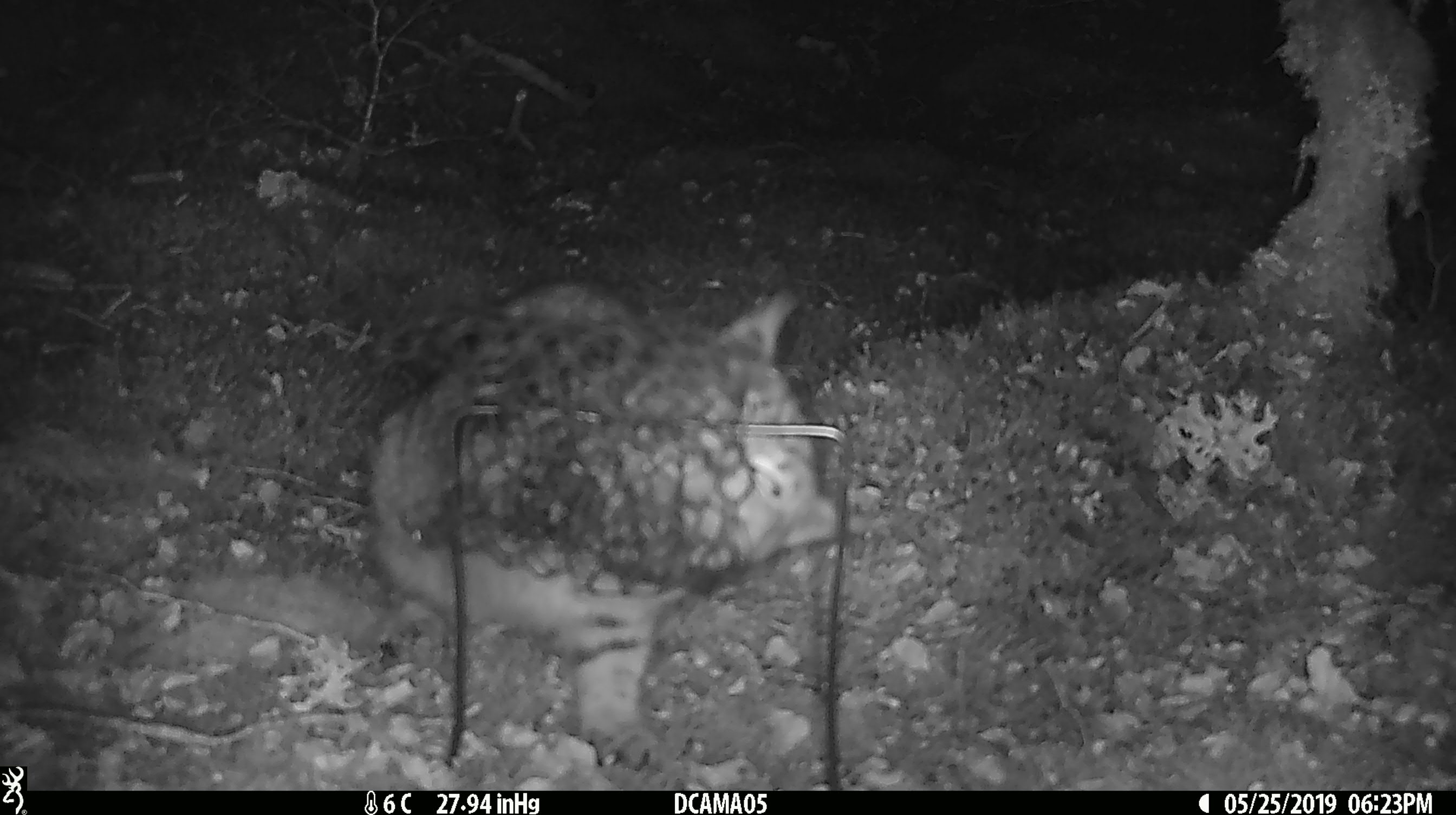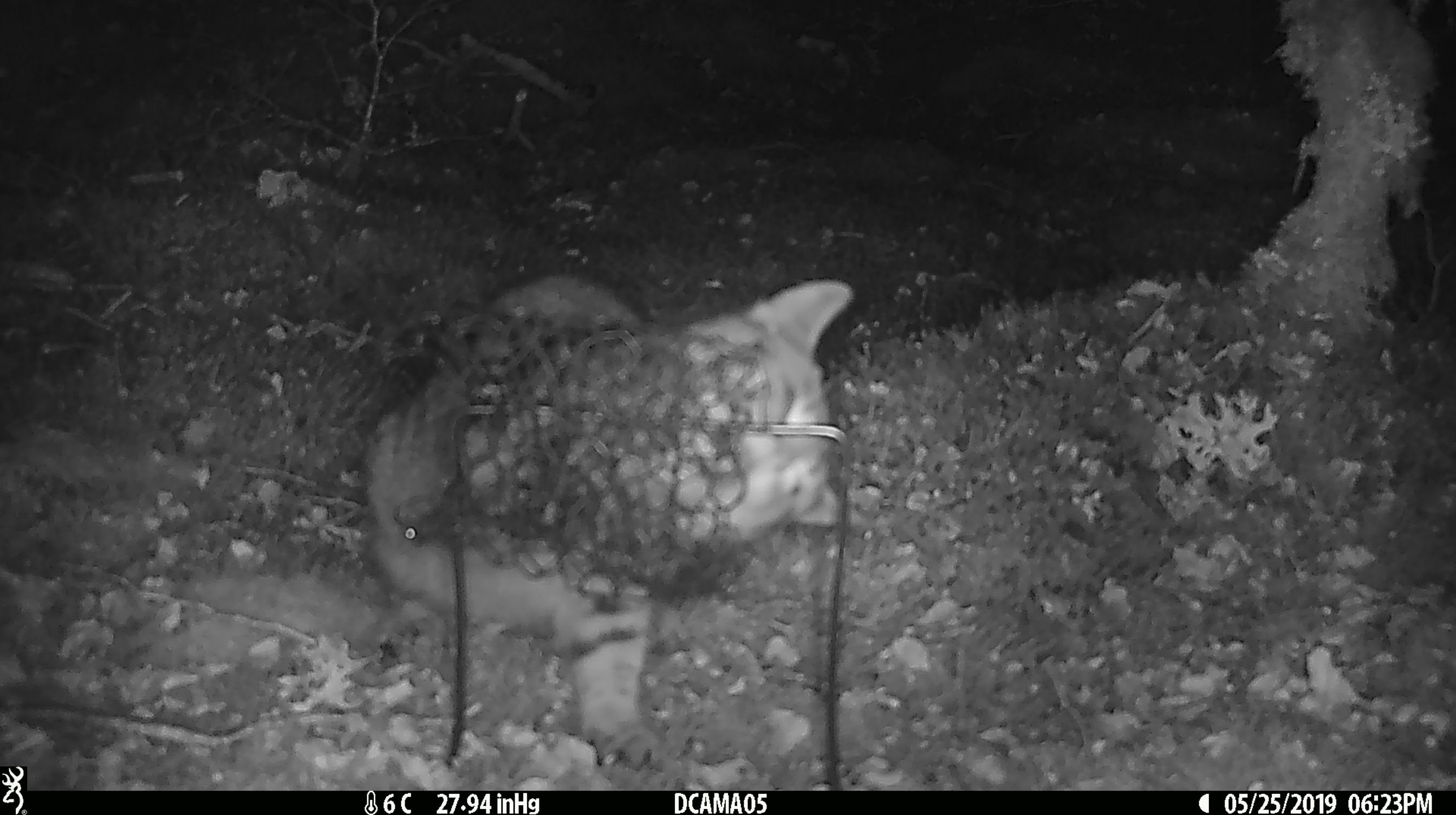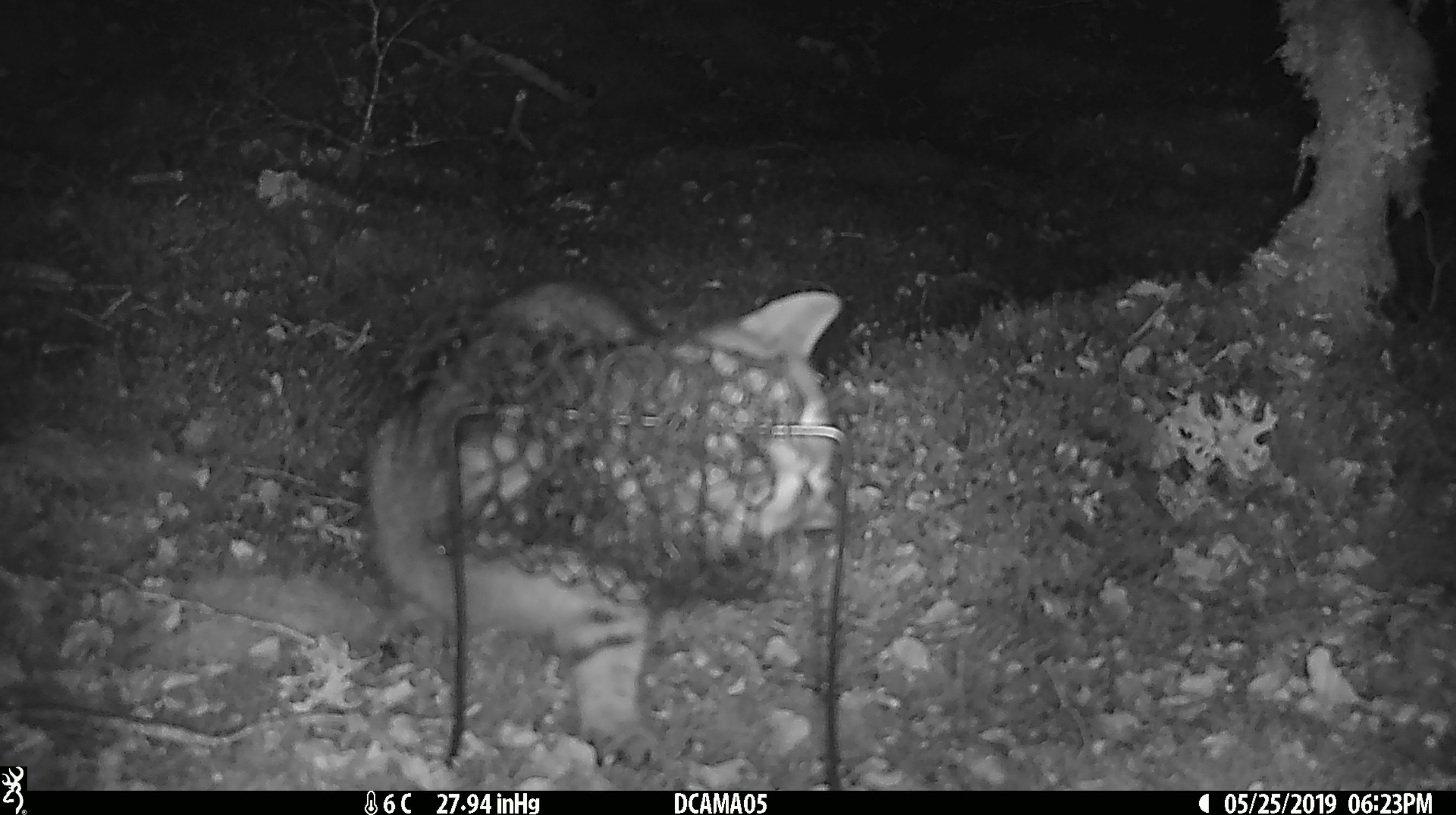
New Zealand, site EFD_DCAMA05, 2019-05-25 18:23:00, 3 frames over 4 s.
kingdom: Animalia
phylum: Chordata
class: Mammalia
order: Carnivora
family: Felidae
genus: Felis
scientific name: Felis catus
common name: domestic cat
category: cat